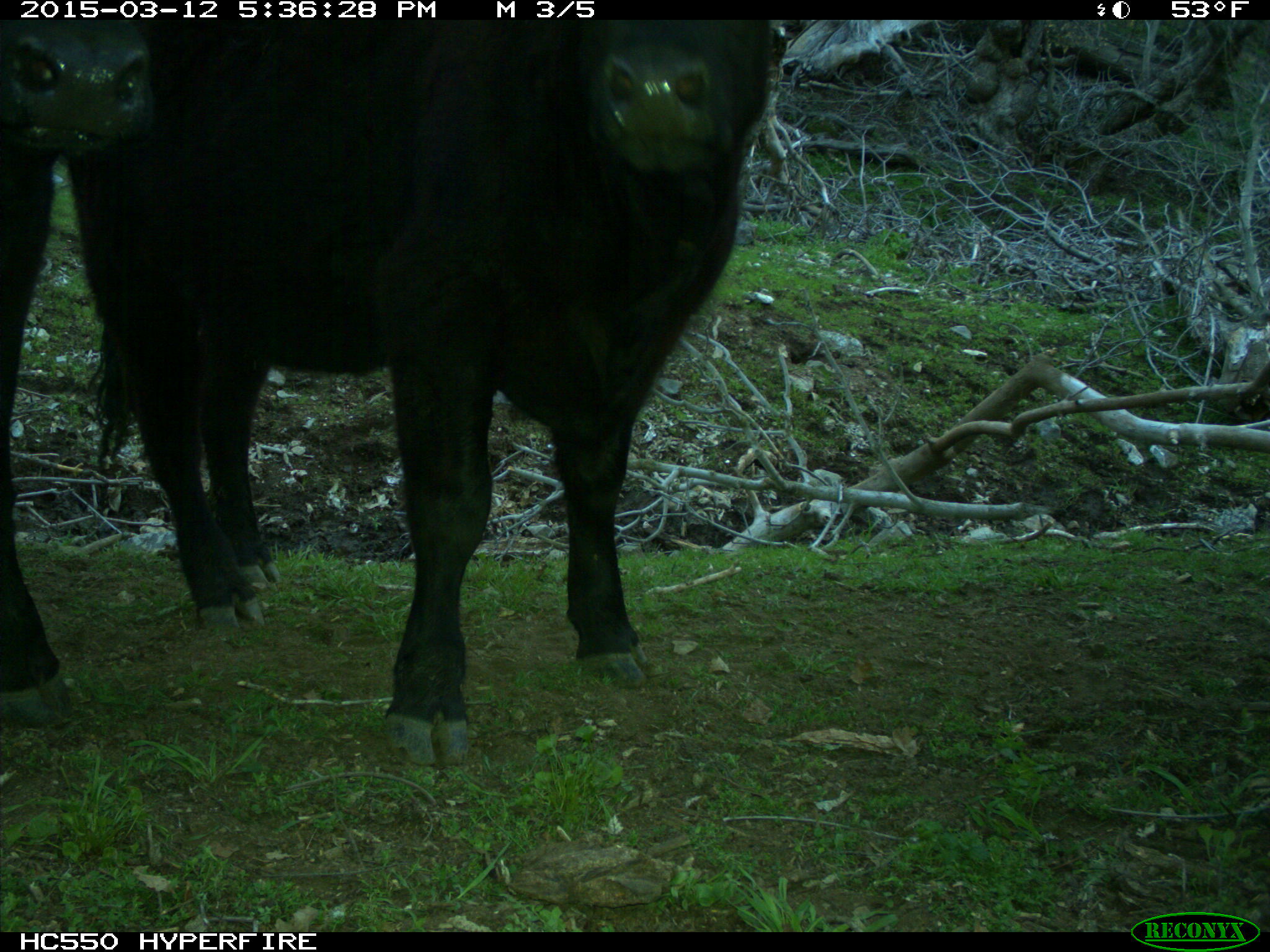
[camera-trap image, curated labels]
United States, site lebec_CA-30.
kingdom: Animalia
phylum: Chordata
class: Mammalia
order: Artiodactyla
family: Bovidae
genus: Bos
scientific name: Bos taurus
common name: domestic cow